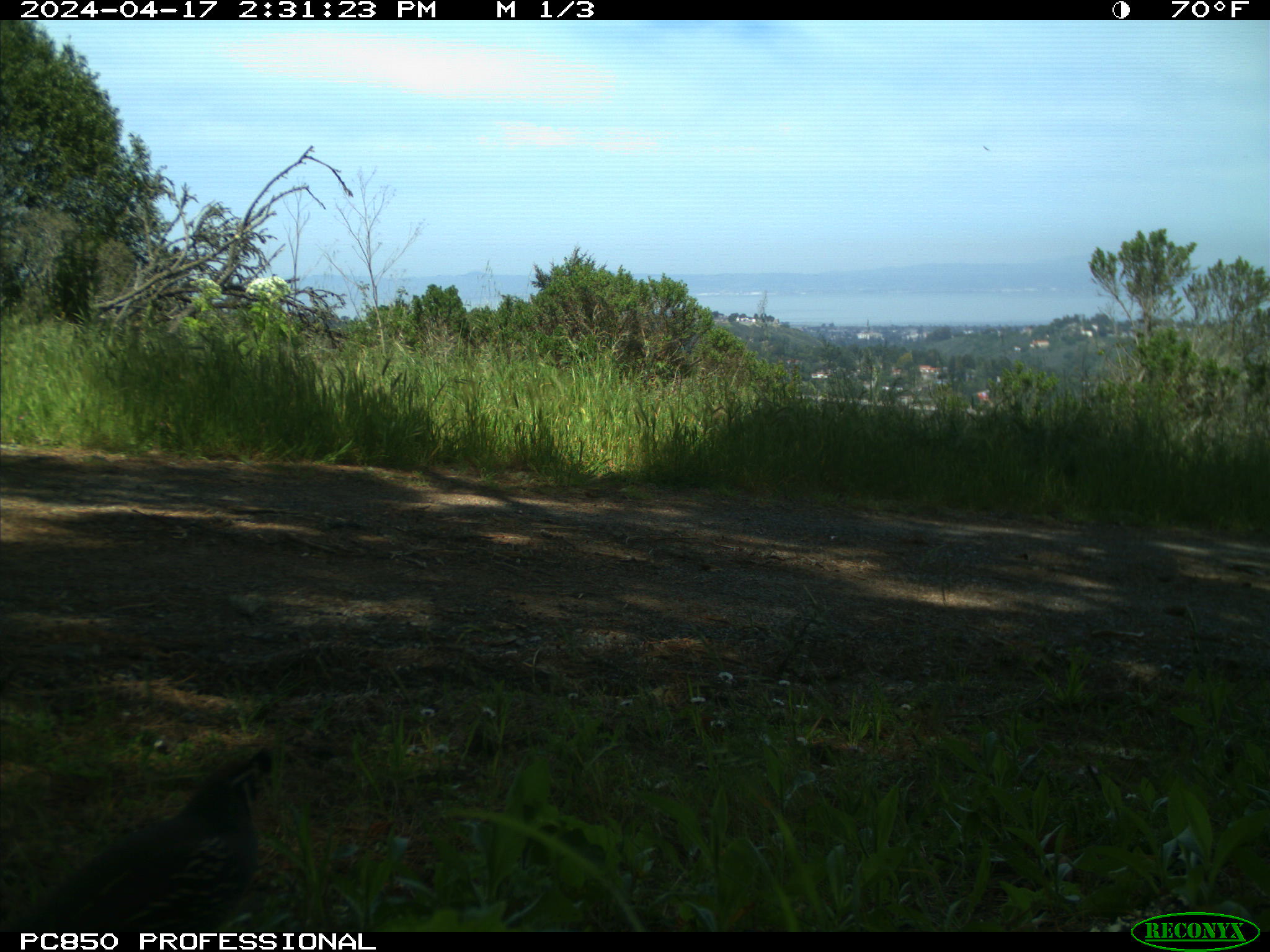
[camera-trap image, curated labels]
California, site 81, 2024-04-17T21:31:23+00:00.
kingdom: Animalia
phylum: Chordata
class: Aves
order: Galliformes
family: Odontophoridae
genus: Callipepla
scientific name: Callipepla californica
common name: california quail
California quail (Callipepla californica).